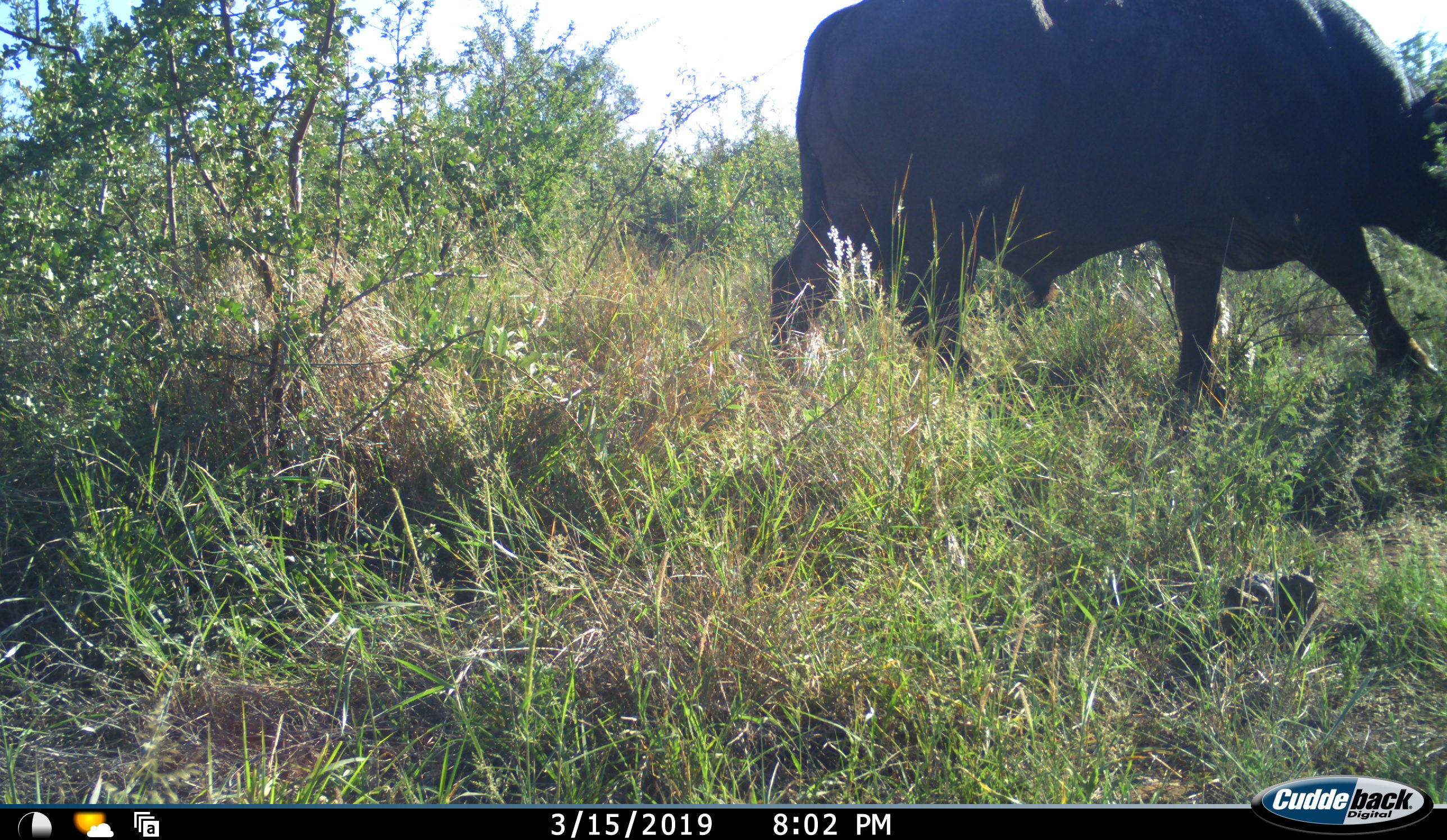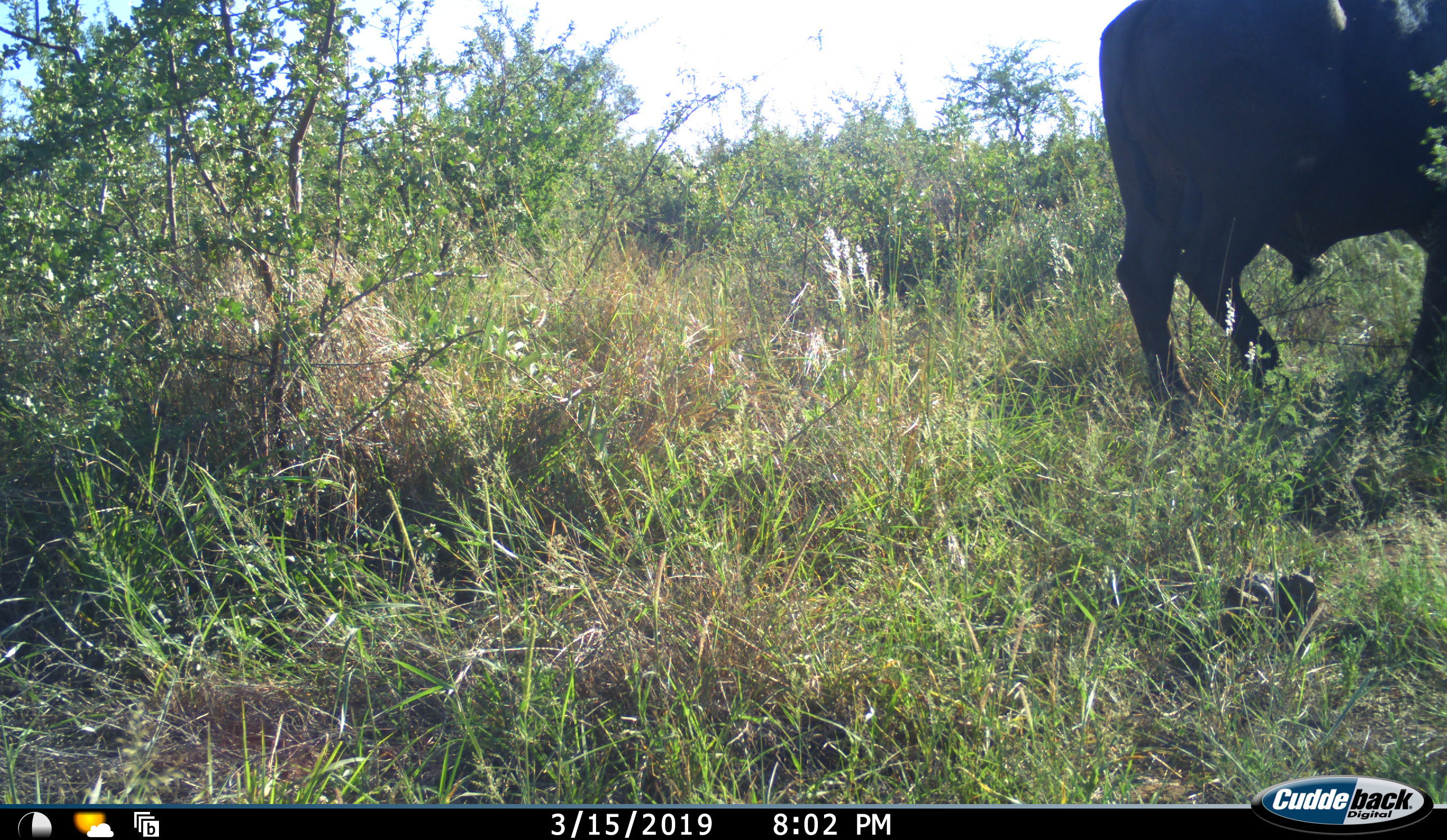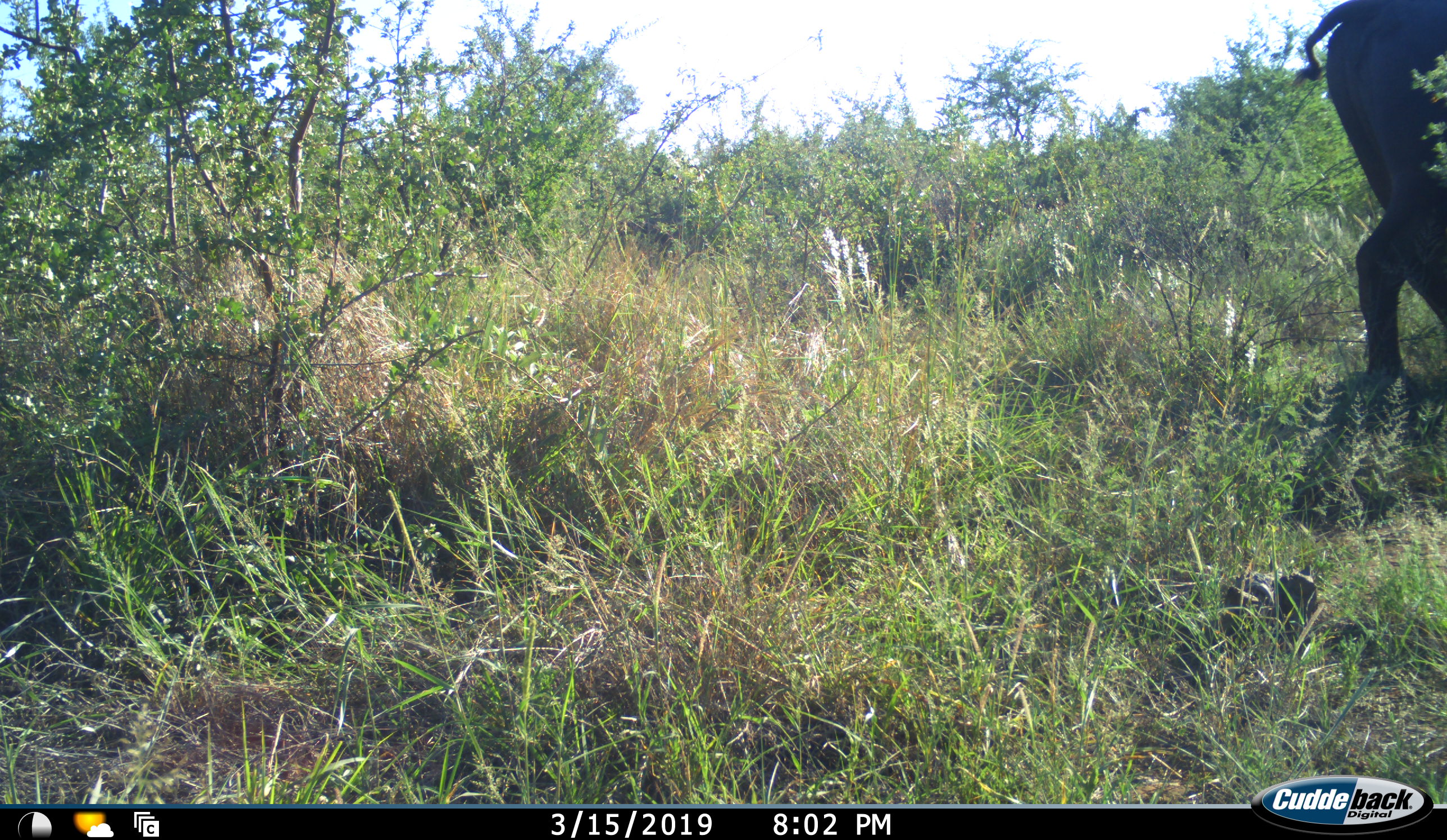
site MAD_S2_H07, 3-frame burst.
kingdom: Animalia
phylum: Chordata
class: Mammalia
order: Artiodactyla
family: Bovidae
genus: Syncerus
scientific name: Syncerus caffer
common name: african buffalo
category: buffalo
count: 1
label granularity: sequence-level